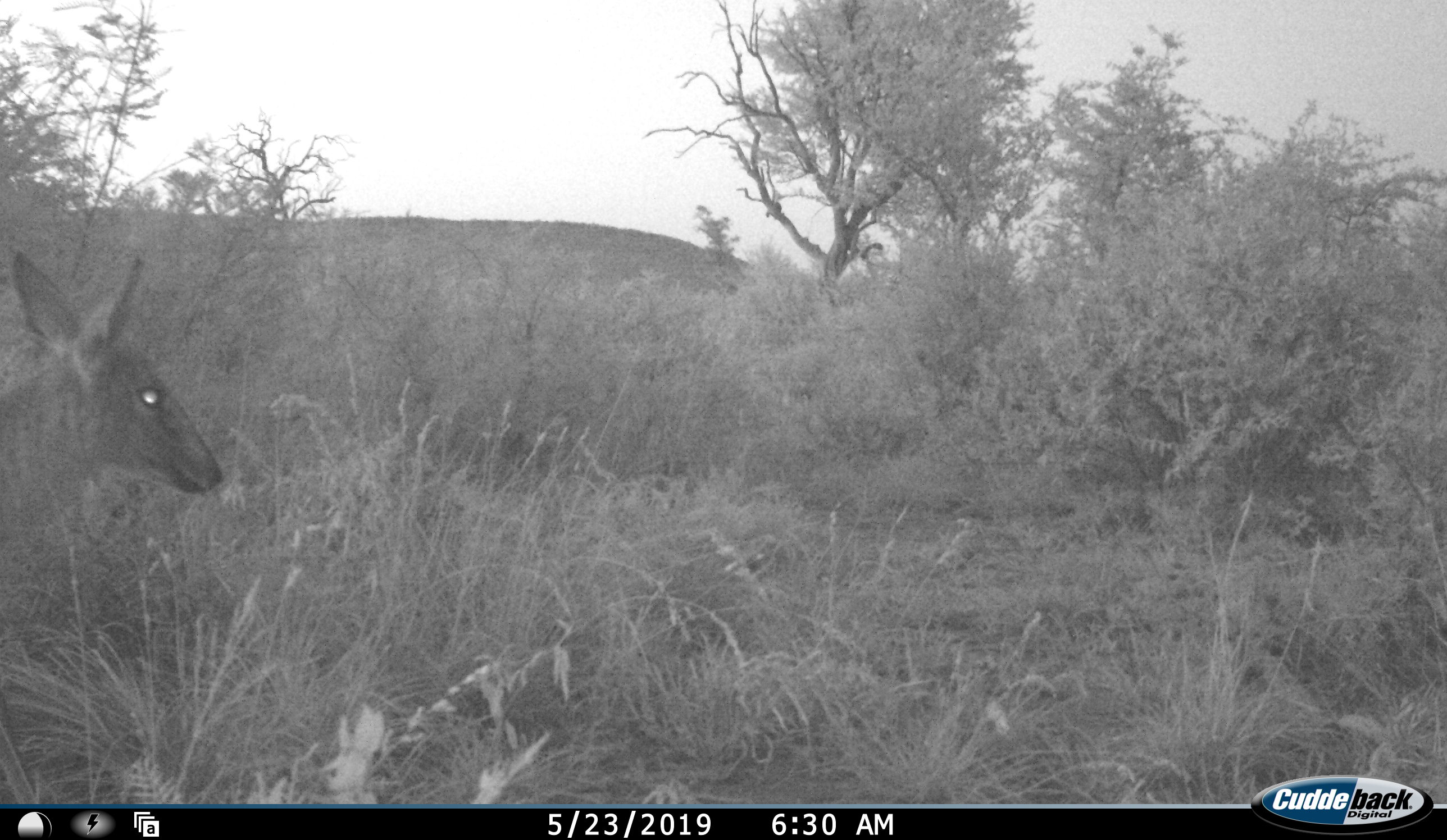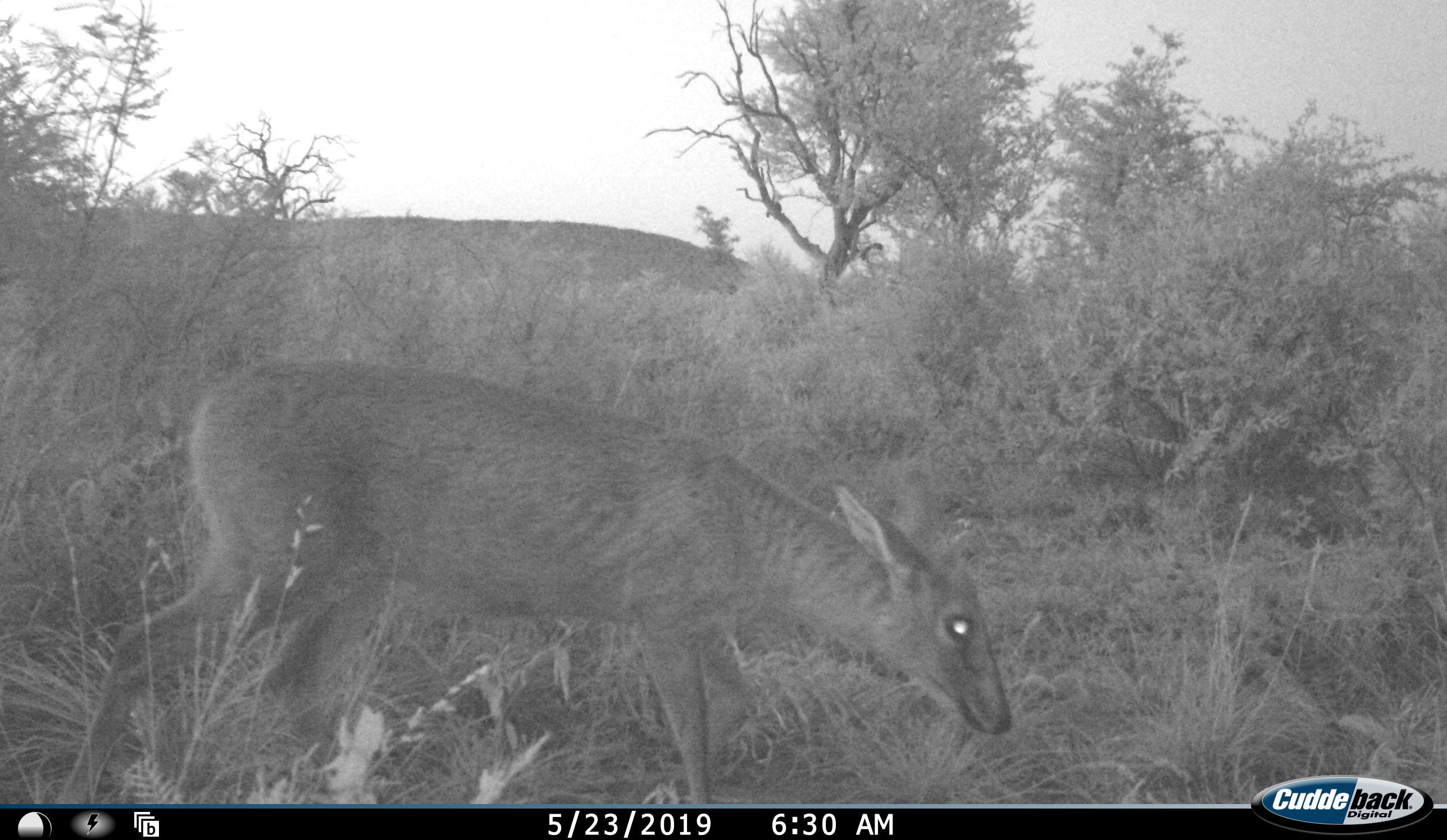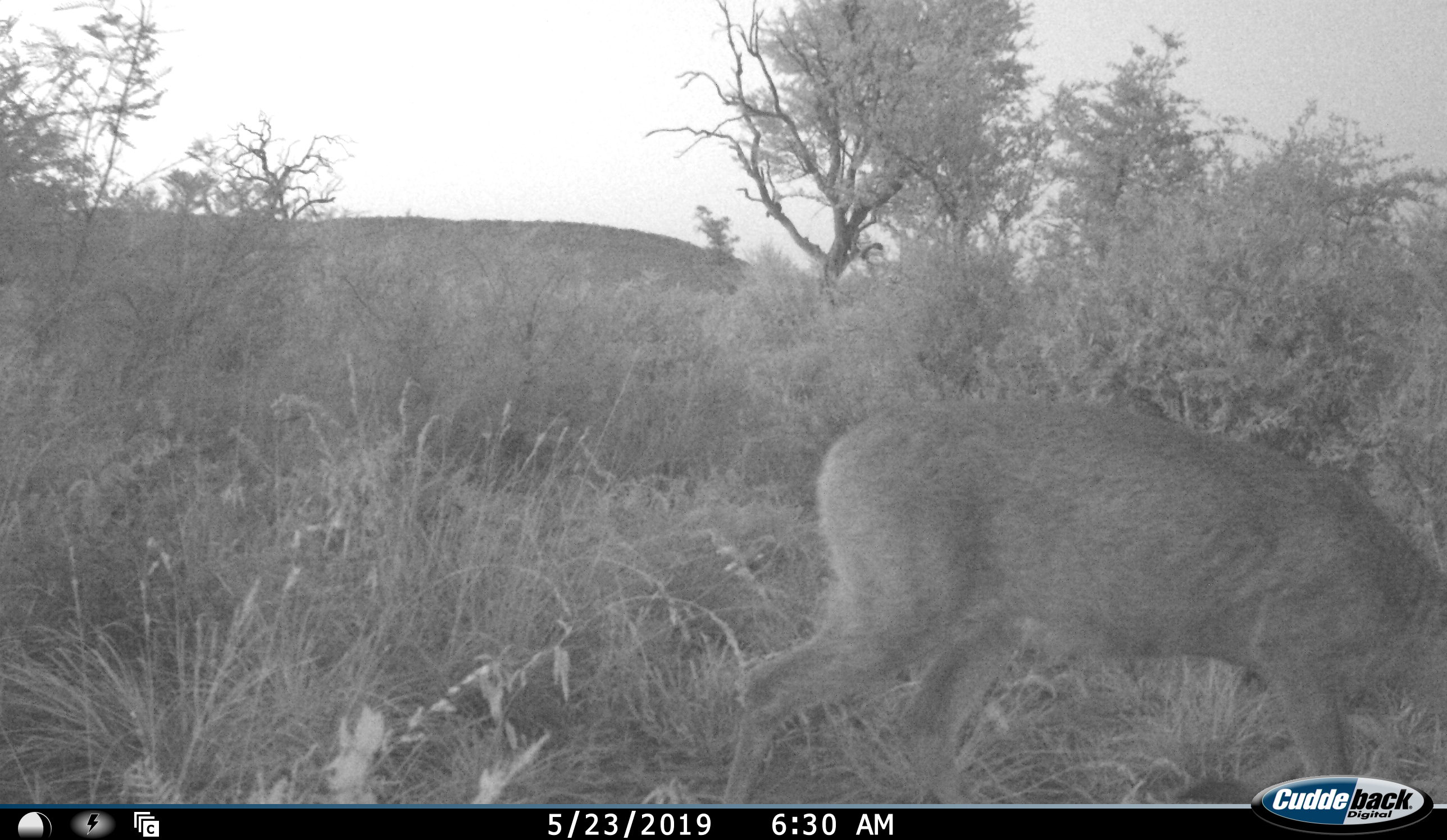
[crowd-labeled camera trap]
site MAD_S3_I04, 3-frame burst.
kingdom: Animalia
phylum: Chordata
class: Mammalia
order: Artiodactyla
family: Bovidae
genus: Sylvicapra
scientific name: Sylvicapra grimmia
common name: common duiker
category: duikercommongrey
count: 1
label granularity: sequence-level